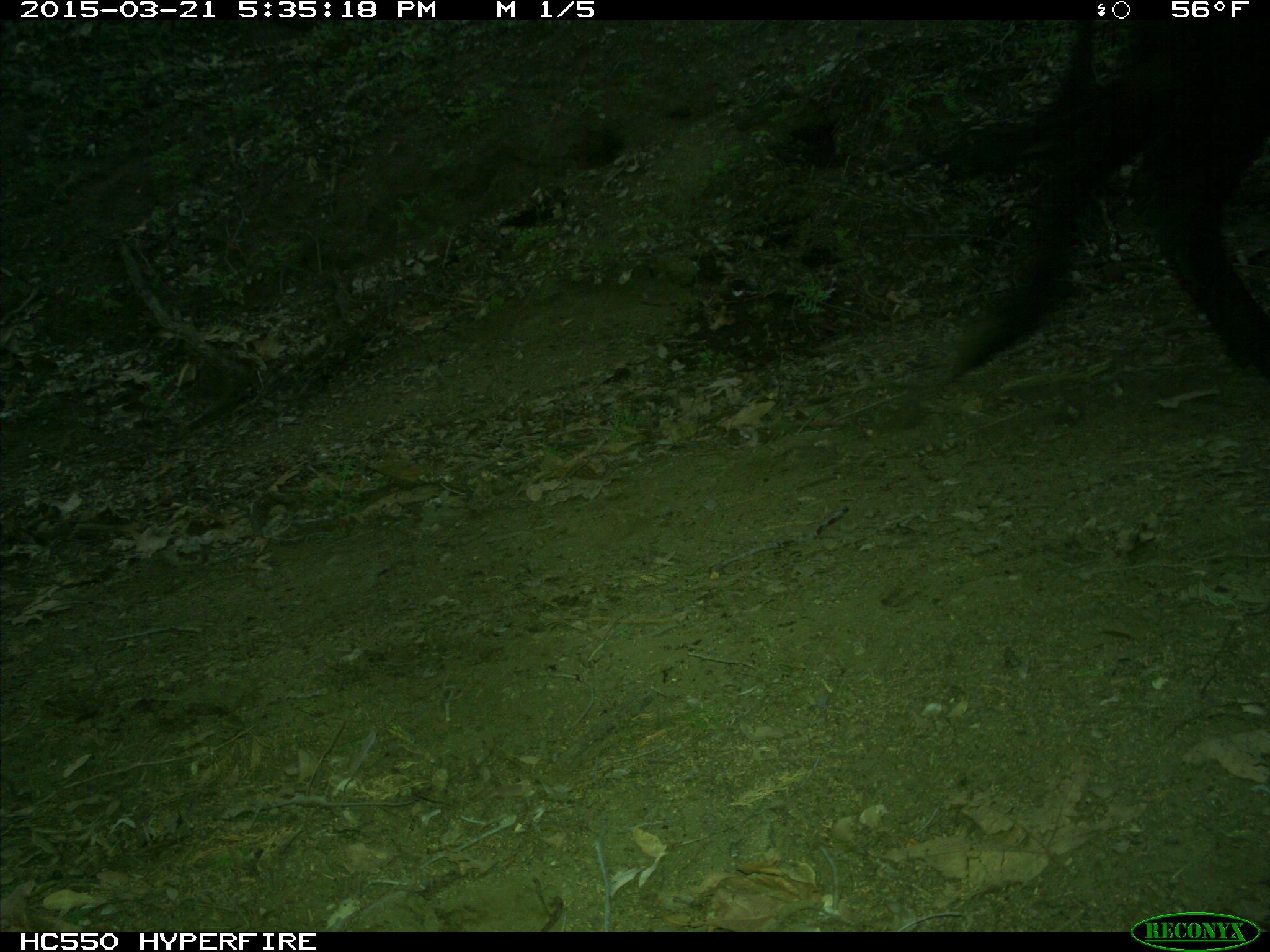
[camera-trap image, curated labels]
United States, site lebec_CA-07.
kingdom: Animalia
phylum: Chordata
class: Mammalia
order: Artiodactyla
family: Bovidae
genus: Bos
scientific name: Bos taurus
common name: domestic cow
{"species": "Bos taurus (domestic cow)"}